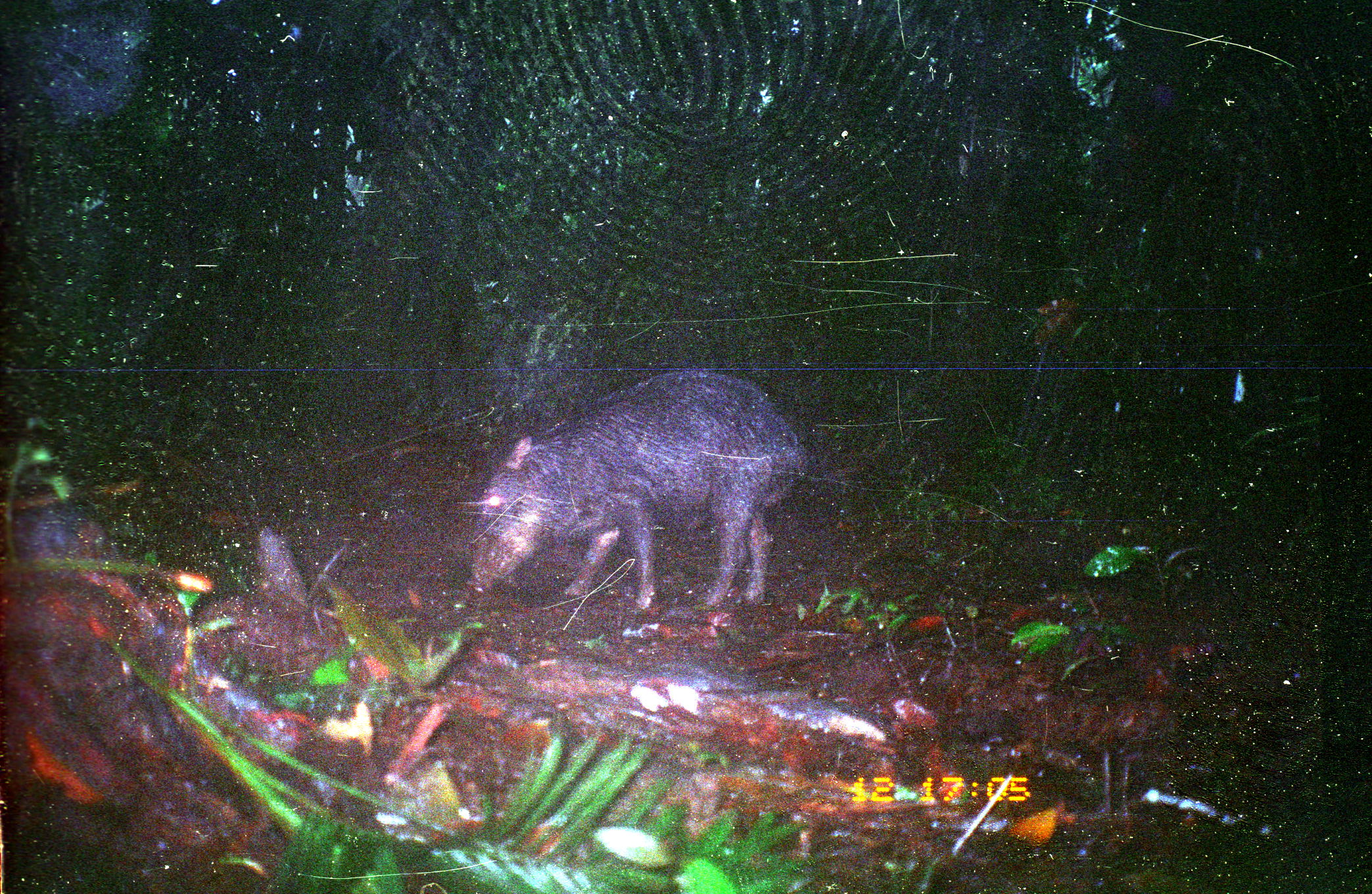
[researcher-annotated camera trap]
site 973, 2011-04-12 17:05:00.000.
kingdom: Animalia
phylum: Chordata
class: Mammalia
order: Artiodactyla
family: Tayassuidae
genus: Tayassu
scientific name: Tayassu pecari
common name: white-lipped peccary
Tayassu pecari (white-lipped peccary).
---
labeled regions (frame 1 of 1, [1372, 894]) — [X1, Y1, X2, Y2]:
tayassu pecari: [466, 370, 812, 607]